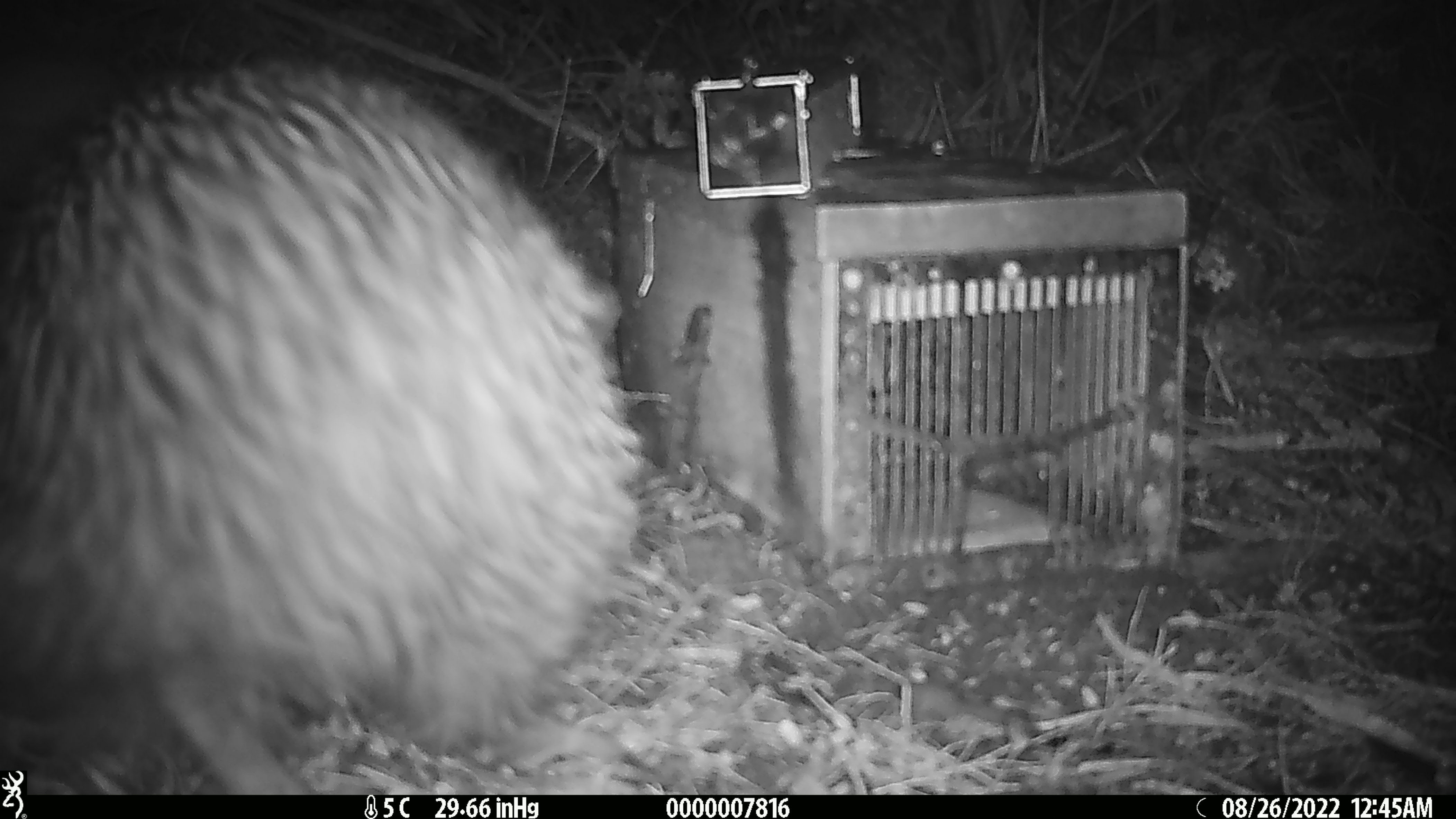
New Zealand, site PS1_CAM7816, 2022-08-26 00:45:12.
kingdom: Animalia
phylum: Chordata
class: Aves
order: Apterygiformes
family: Apterygidae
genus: Apteryx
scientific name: Apteryx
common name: kiwi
Kiwi (Apteryx).